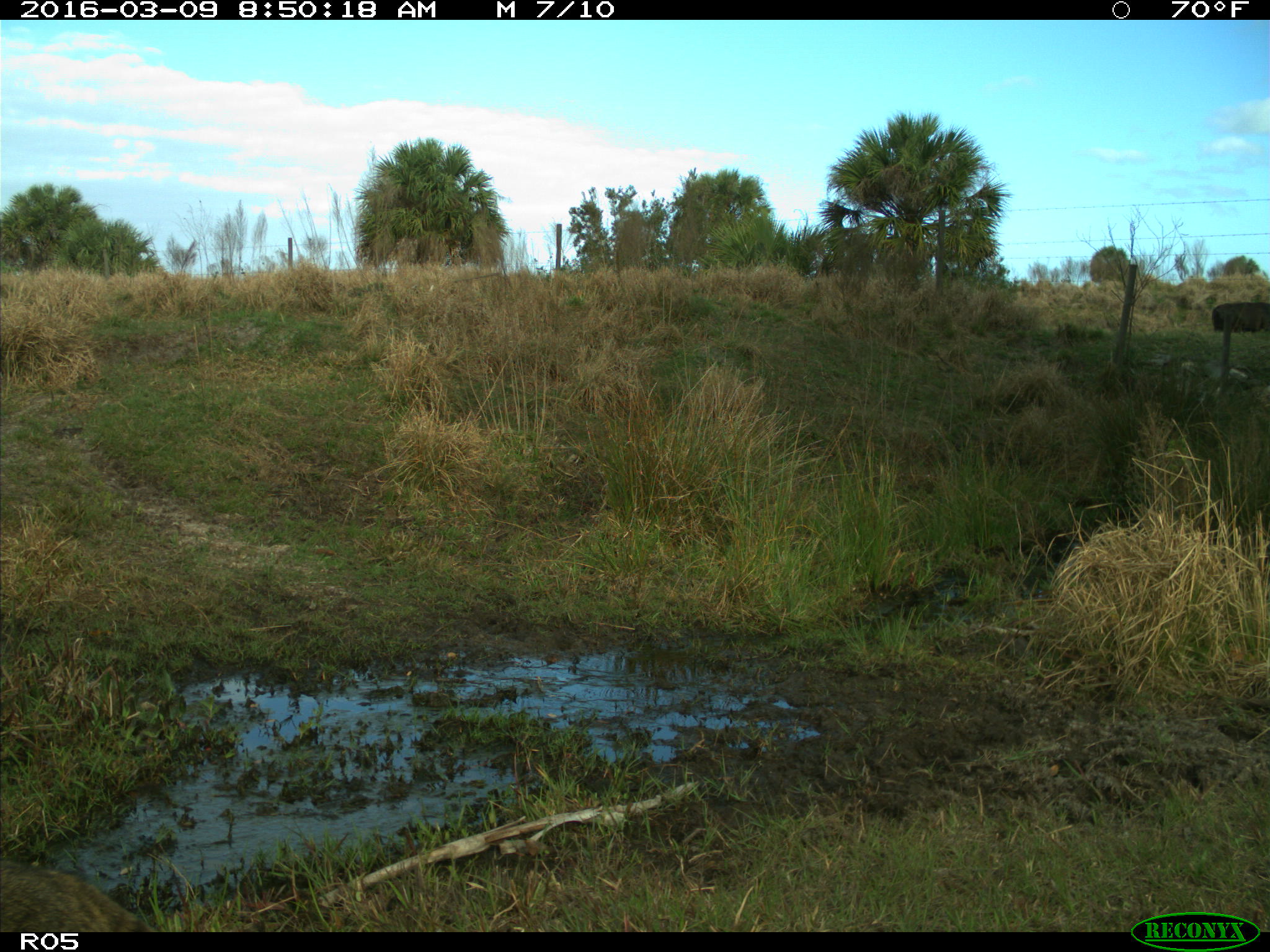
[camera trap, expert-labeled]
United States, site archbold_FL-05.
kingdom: Animalia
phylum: Chordata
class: Mammalia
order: Artiodactyla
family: Bovidae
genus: Bos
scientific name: Bos taurus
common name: domestic cow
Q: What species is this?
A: Bos taurus (domestic cow).